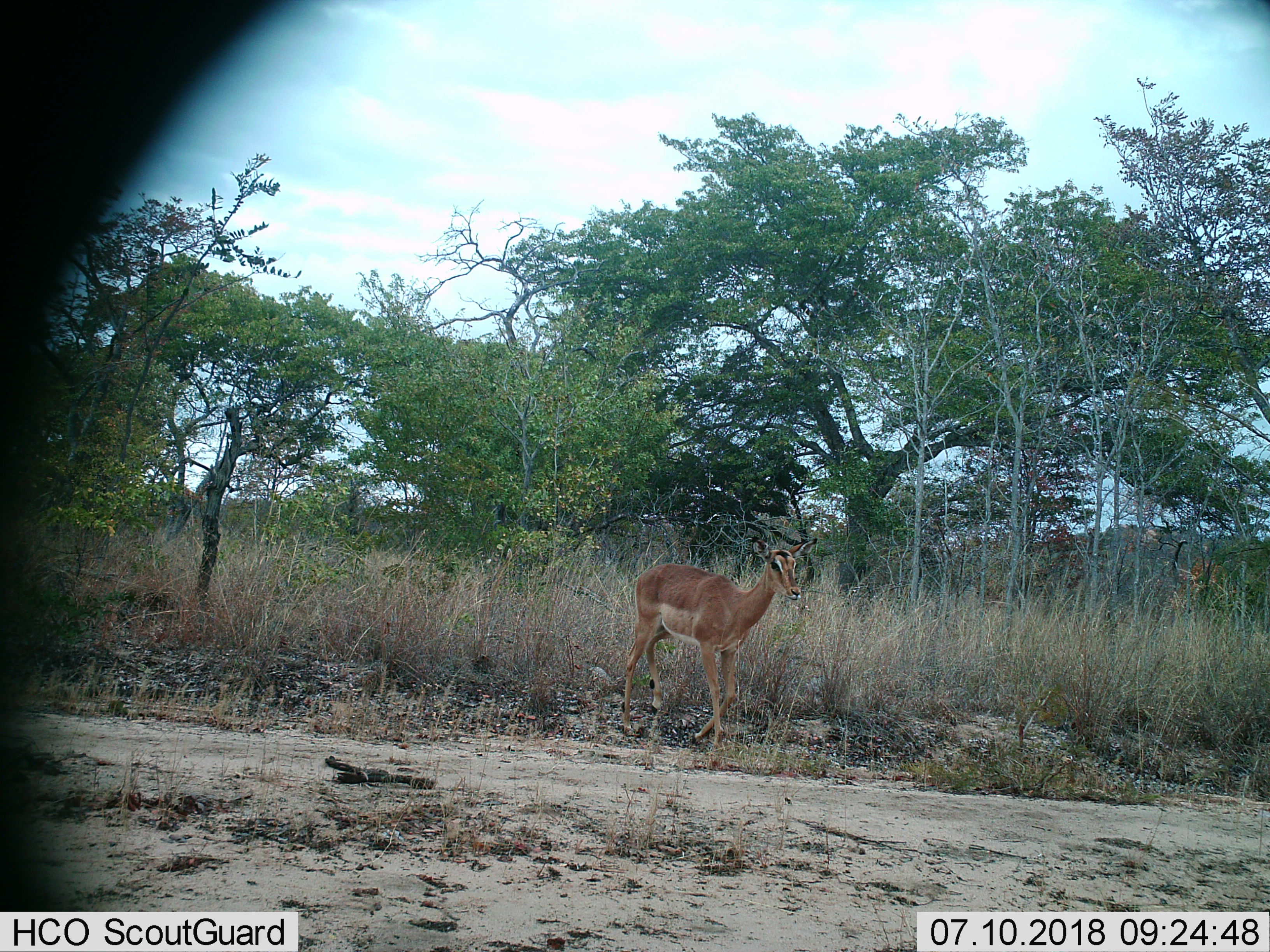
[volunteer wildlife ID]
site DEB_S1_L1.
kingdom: Animalia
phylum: Chordata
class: Mammalia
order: Artiodactyla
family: Bovidae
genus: Aepyceros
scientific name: Aepyceros melampus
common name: impala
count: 1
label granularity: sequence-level